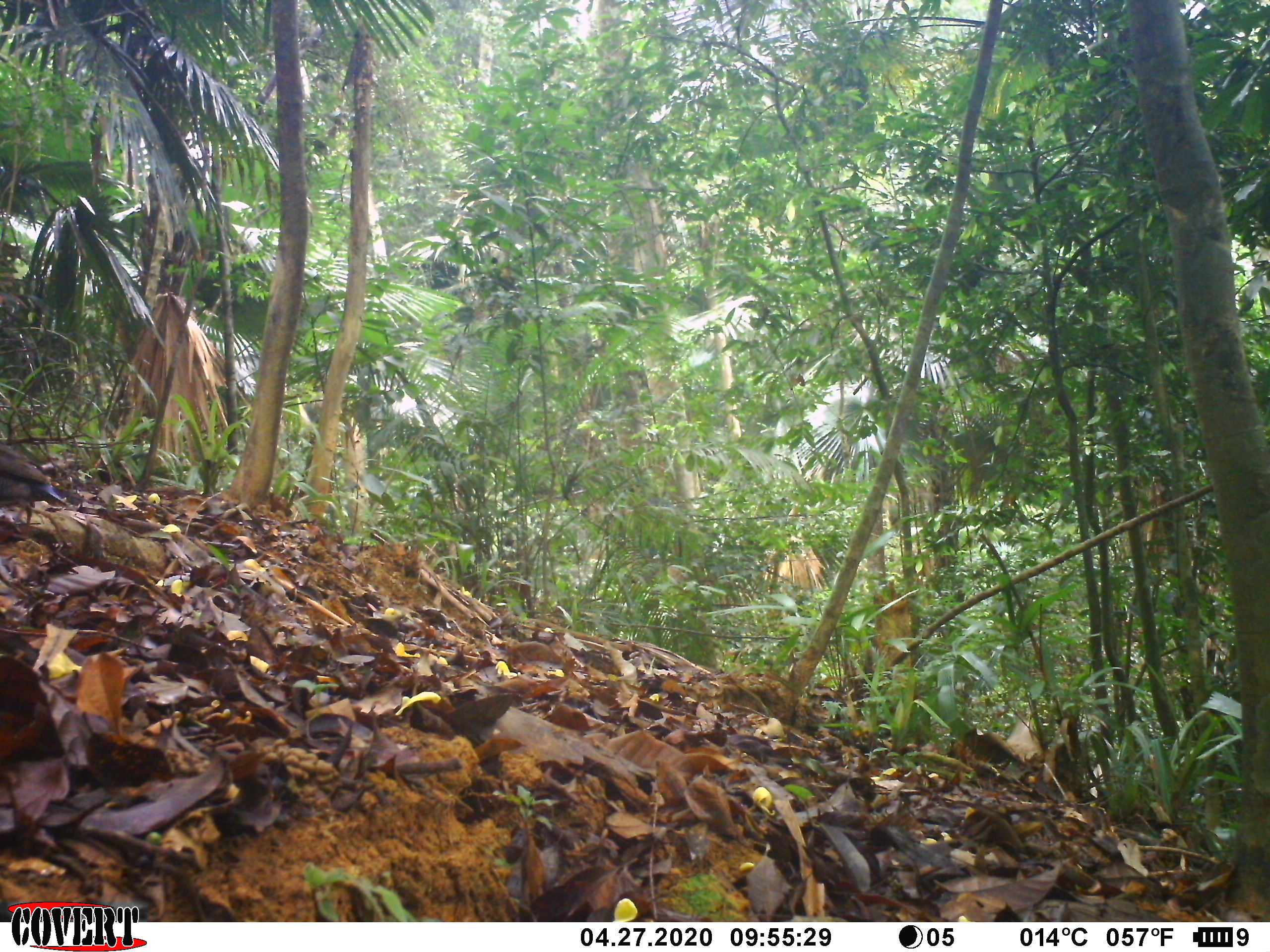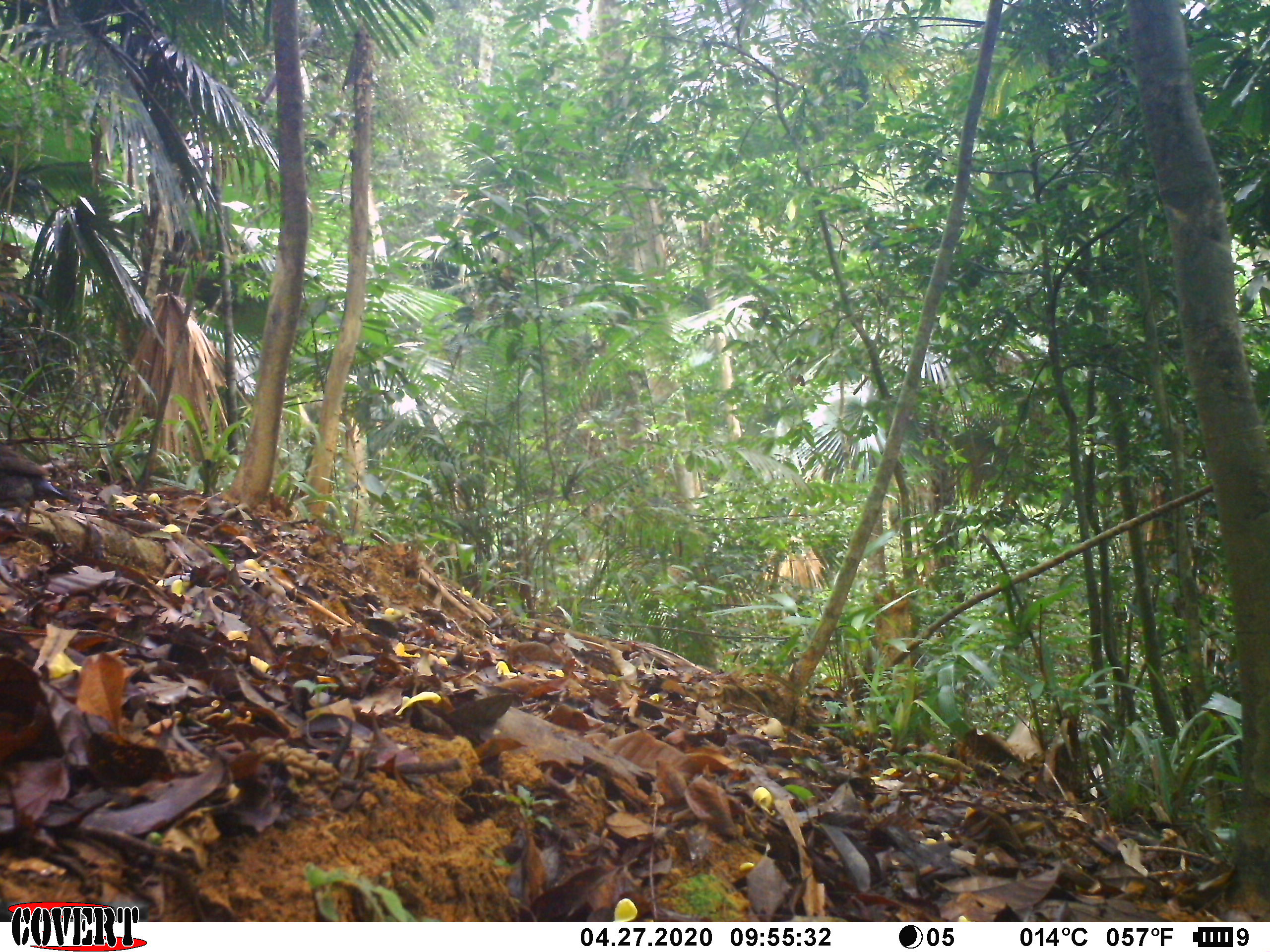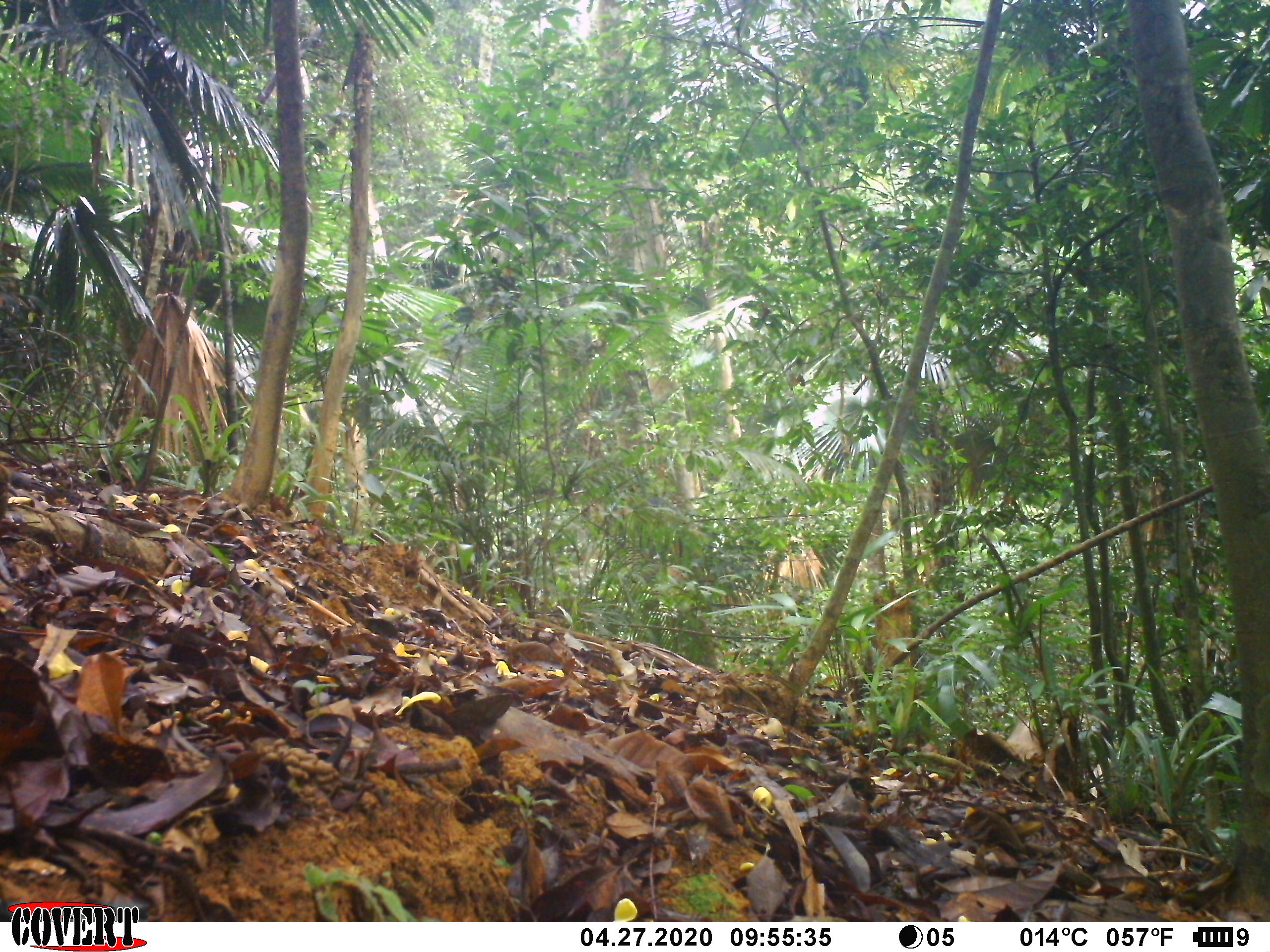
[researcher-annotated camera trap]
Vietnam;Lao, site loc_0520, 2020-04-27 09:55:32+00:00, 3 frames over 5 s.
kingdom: Animalia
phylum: Chordata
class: Aves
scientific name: Aves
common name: bird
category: unidentified bird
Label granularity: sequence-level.